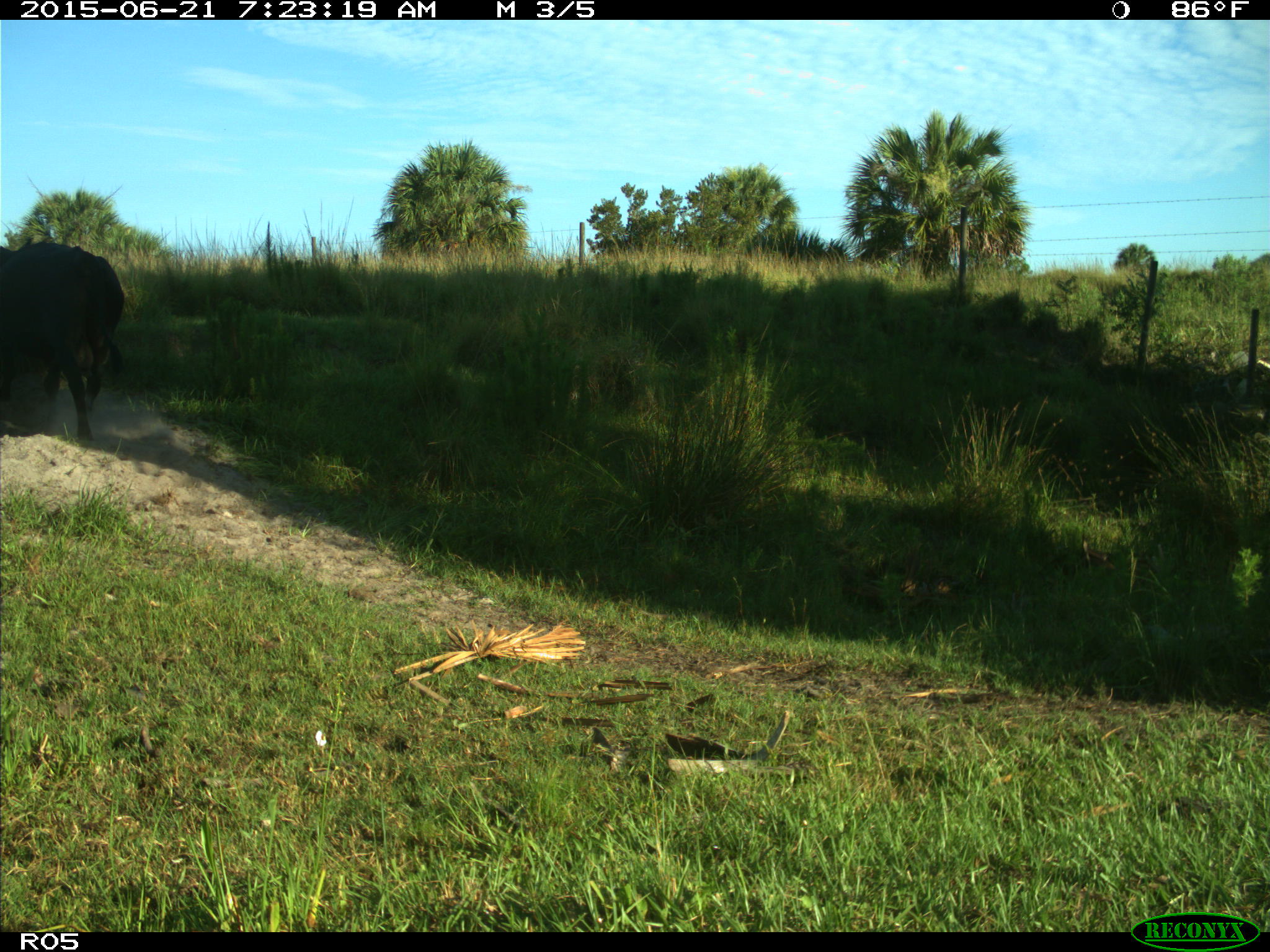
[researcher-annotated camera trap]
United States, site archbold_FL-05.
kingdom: Animalia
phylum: Chordata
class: Mammalia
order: Artiodactyla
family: Bovidae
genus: Bos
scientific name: Bos taurus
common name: domestic cow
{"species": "Bos taurus (domestic cow)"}